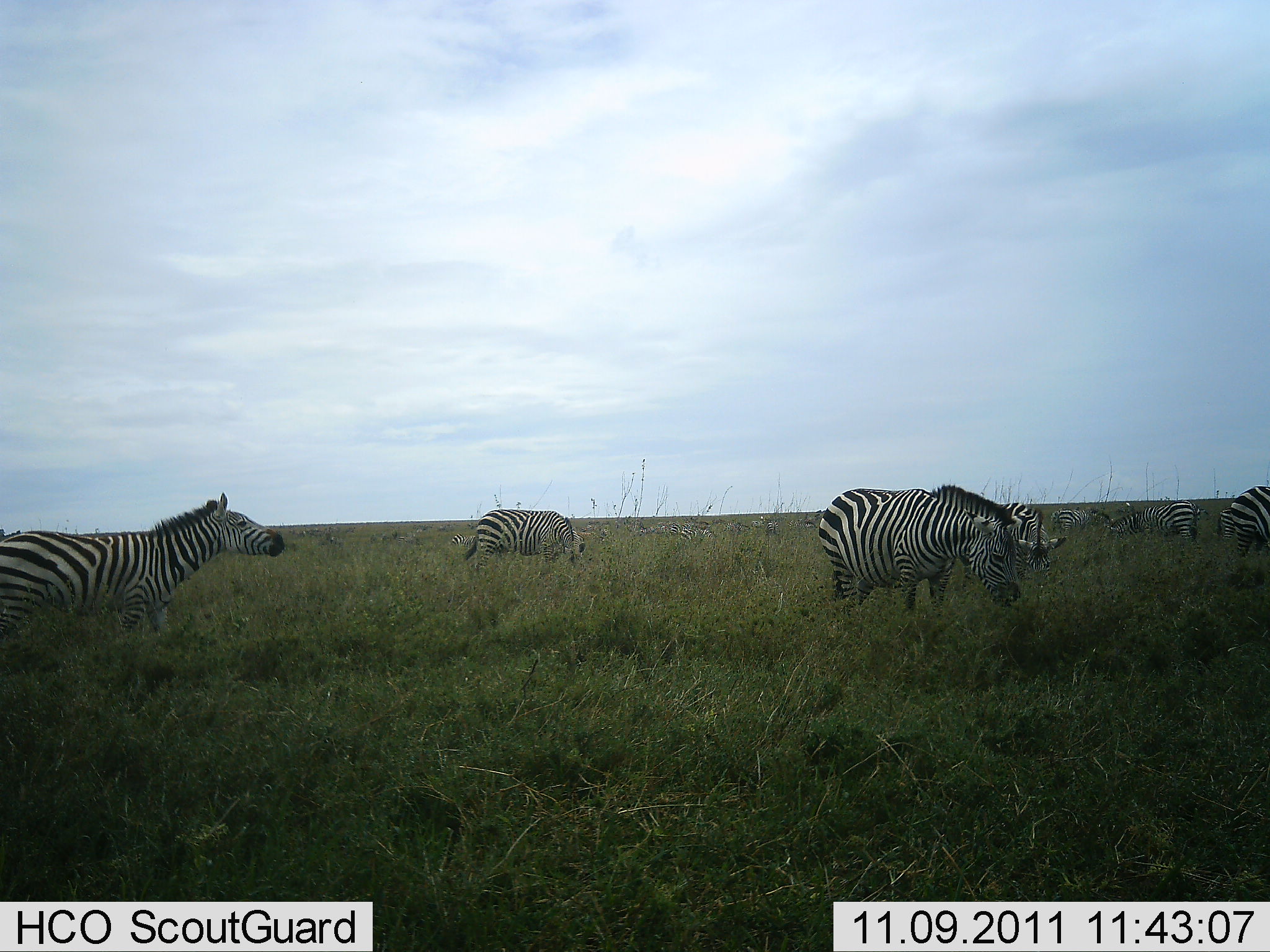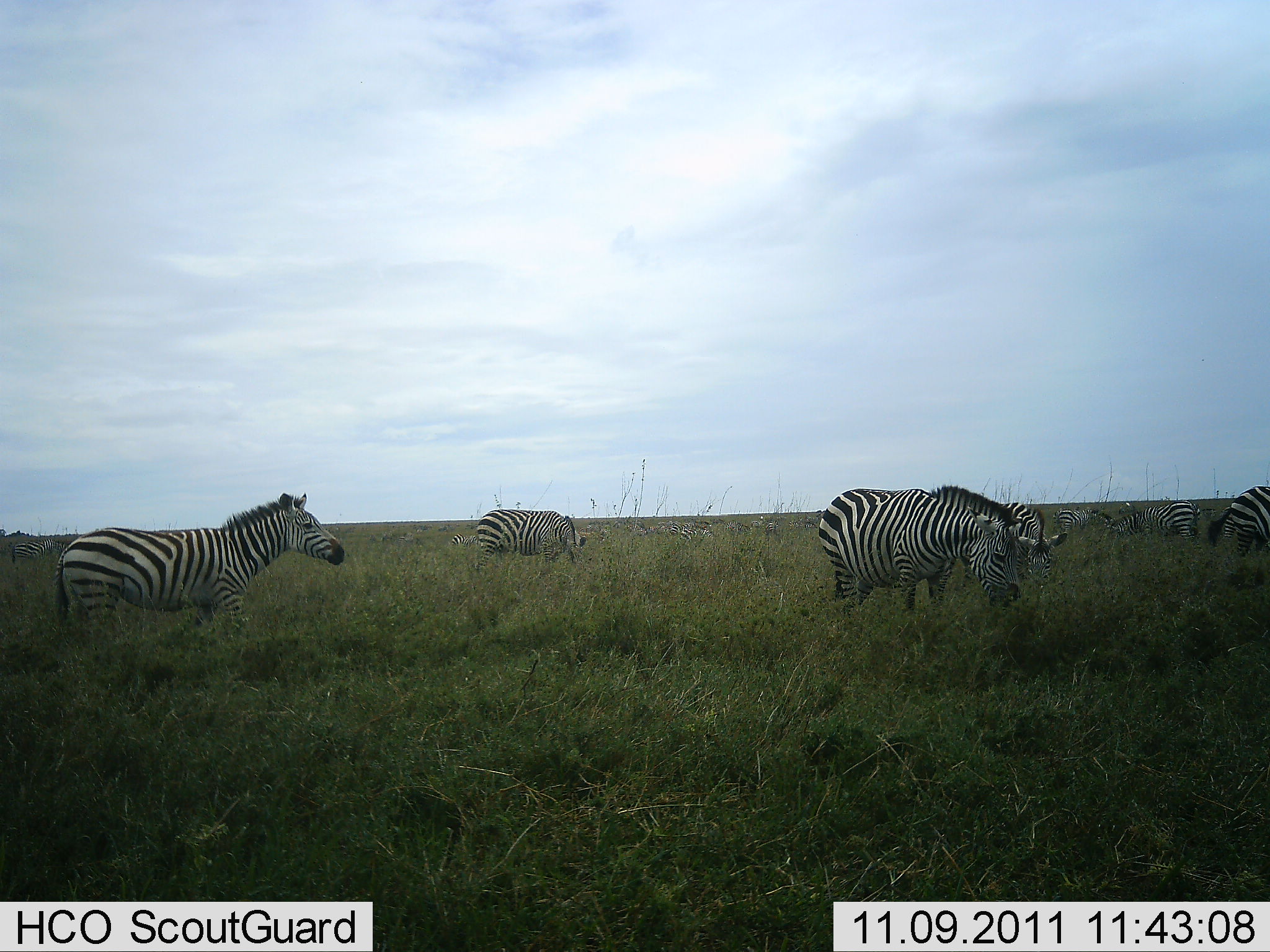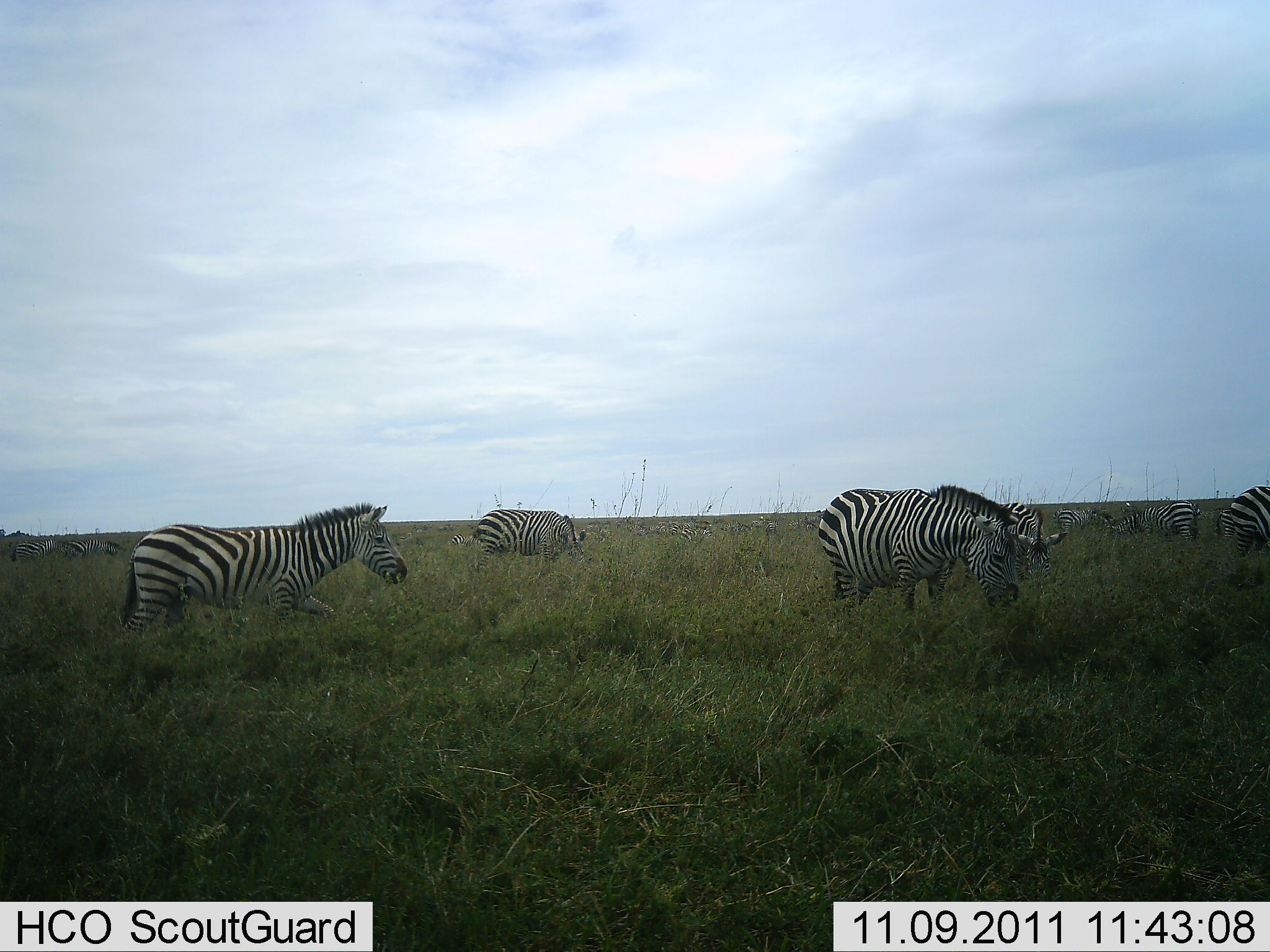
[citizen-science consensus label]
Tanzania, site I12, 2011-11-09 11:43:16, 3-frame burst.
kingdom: Animalia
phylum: Chordata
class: Mammalia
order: Perissodactyla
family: Equidae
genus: Equus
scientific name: Equus quagga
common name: plains zebra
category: zebra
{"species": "zebra (plains zebra) (Equus quagga)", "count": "7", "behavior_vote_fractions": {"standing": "58%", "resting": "0%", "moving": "42%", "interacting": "0%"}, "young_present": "0%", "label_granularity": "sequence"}